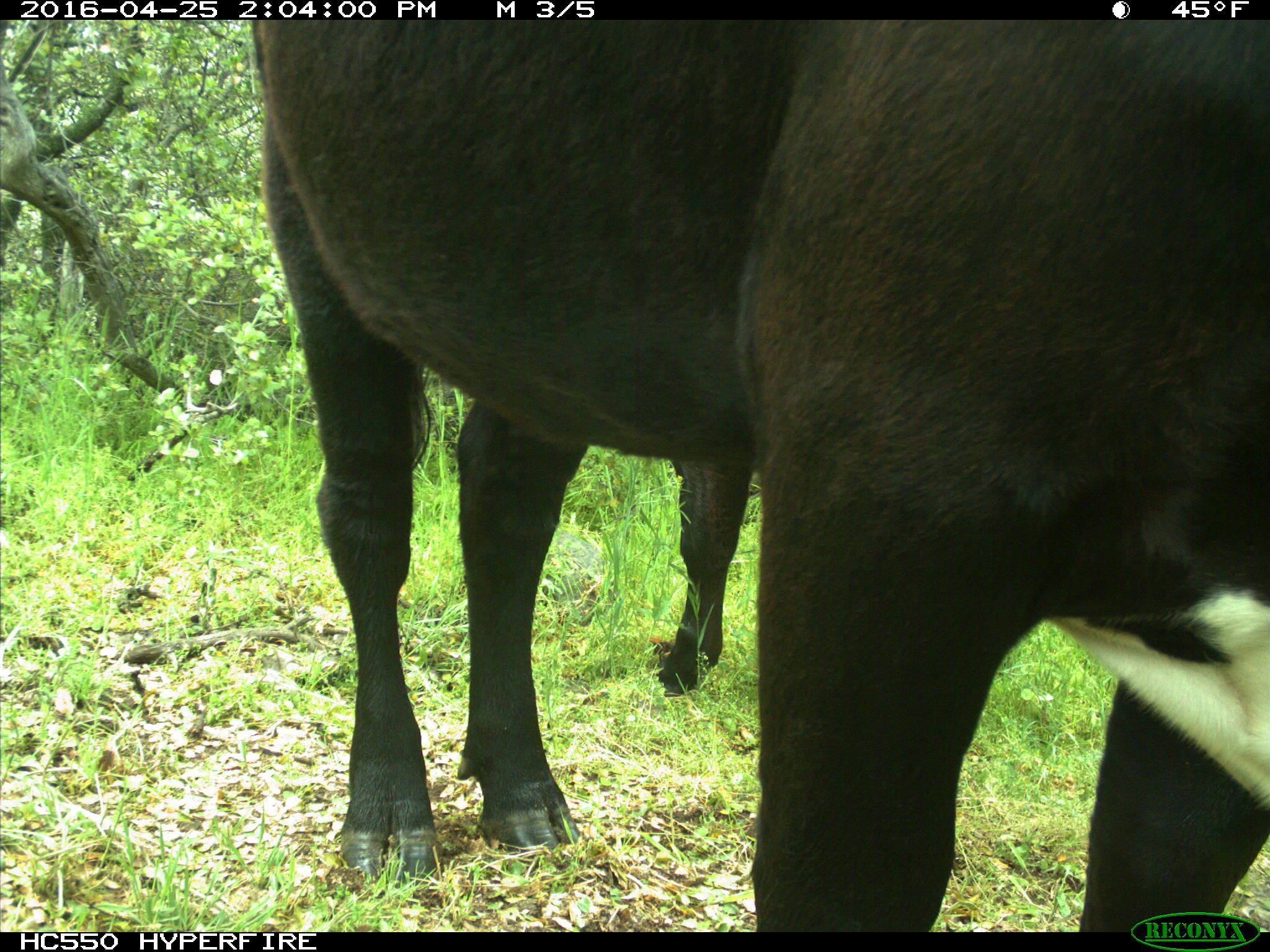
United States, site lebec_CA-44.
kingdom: Animalia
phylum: Chordata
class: Mammalia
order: Artiodactyla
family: Bovidae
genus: Bos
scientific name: Bos taurus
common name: domestic cow